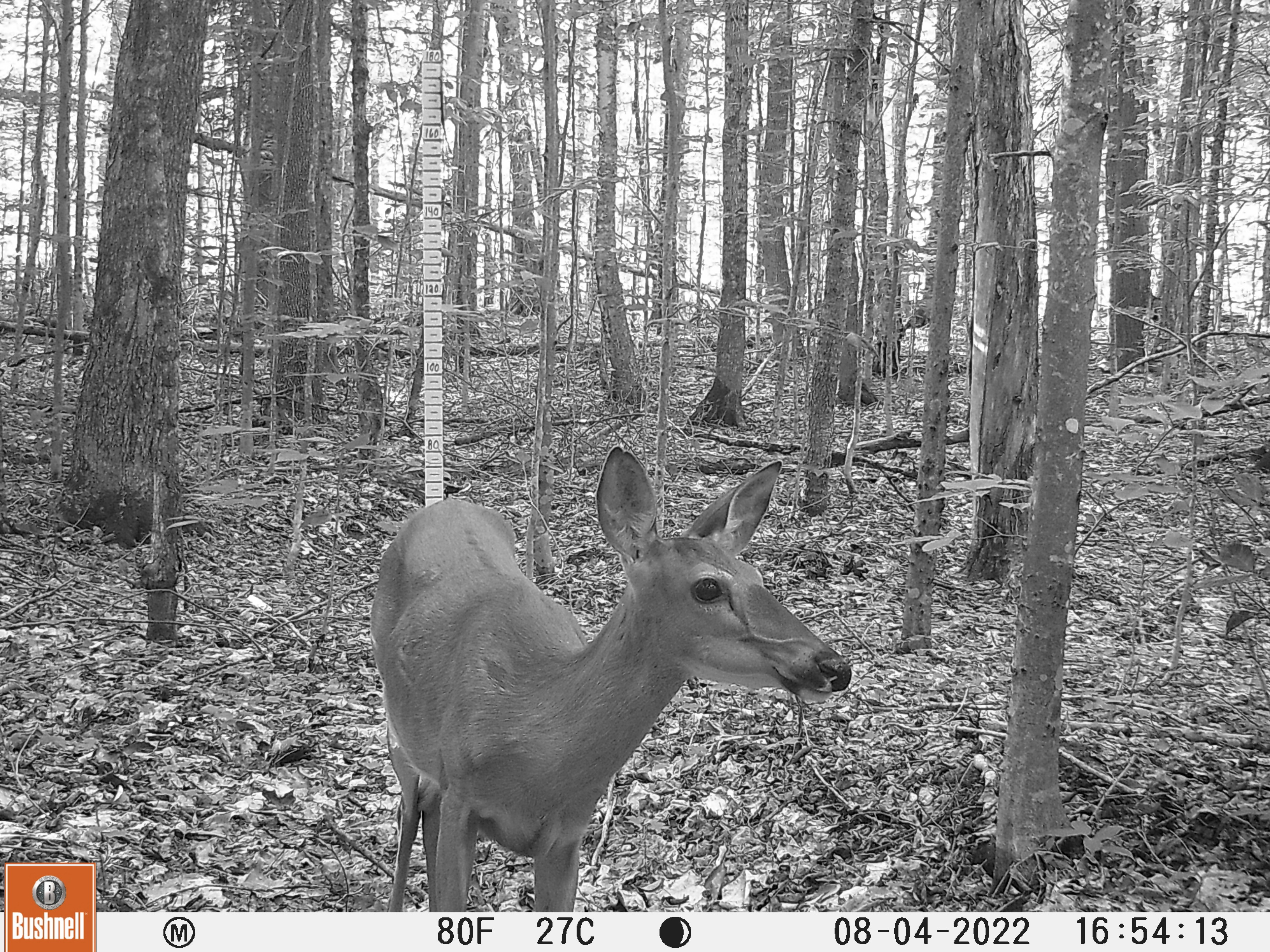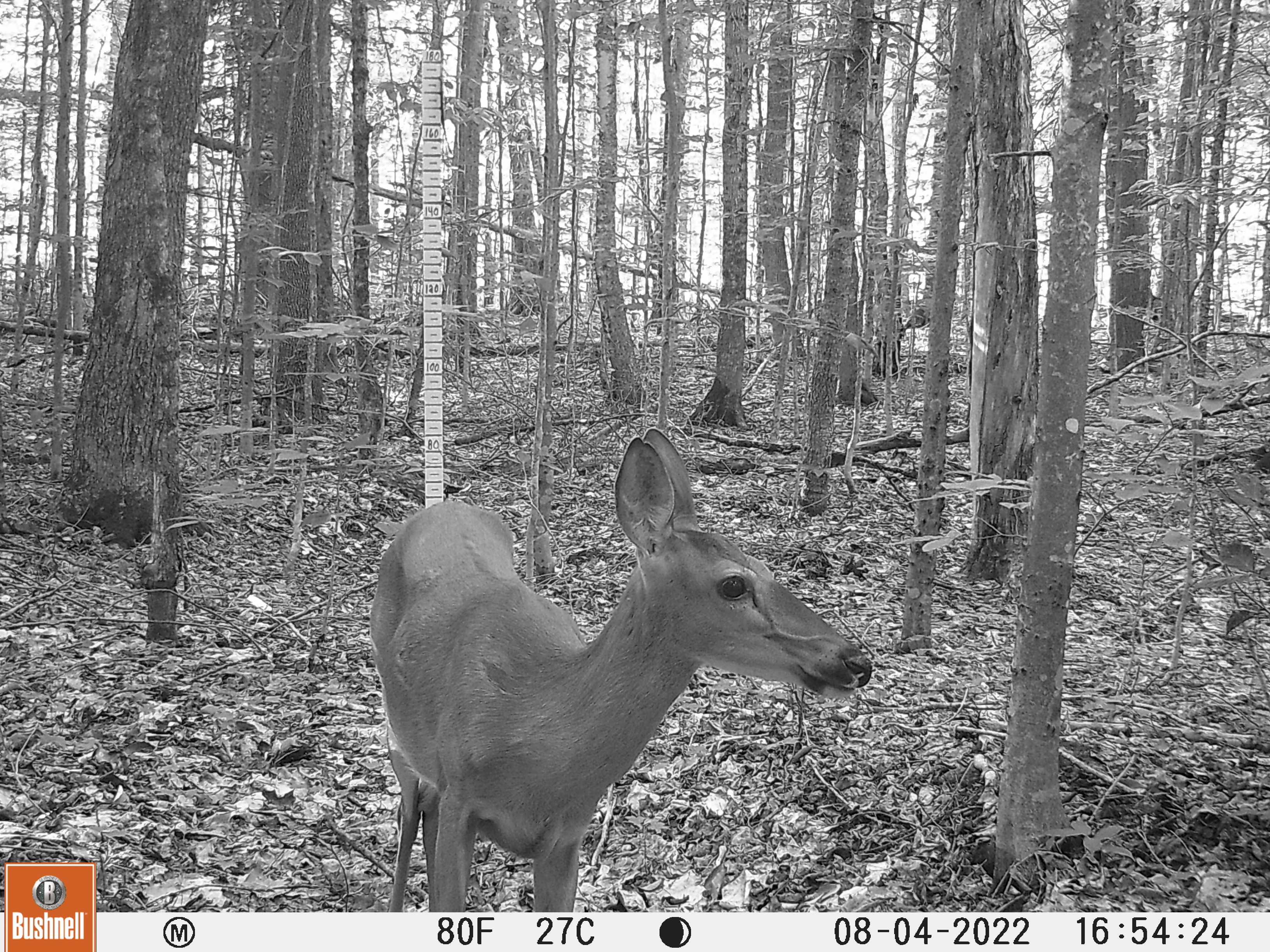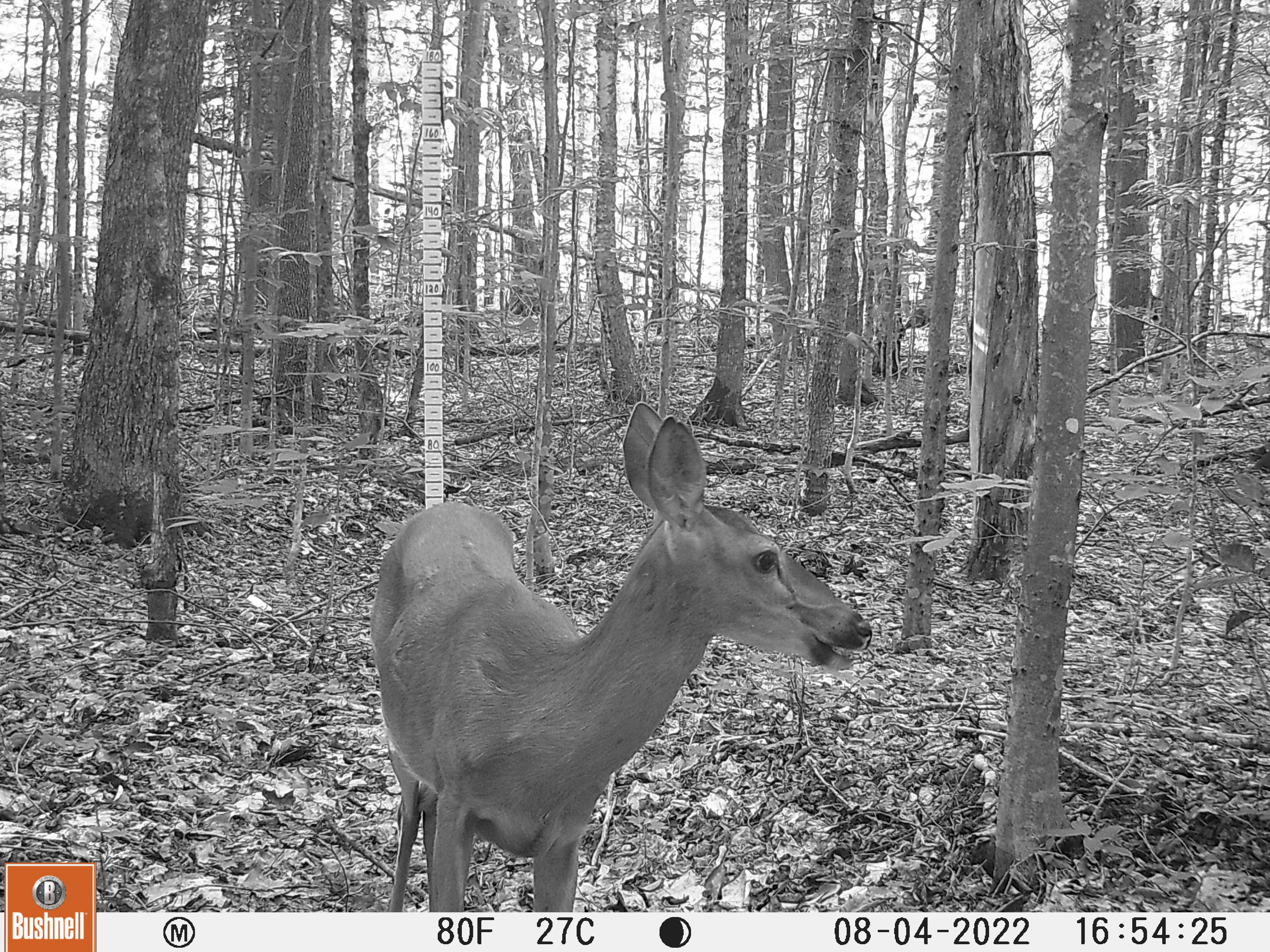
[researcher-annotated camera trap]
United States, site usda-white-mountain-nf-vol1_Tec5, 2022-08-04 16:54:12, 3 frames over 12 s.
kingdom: Animalia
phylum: Chordata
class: Mammalia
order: Artiodactyla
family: Cervidae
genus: Odocoileus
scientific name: Odocoileus virginianus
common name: white-tailed deer